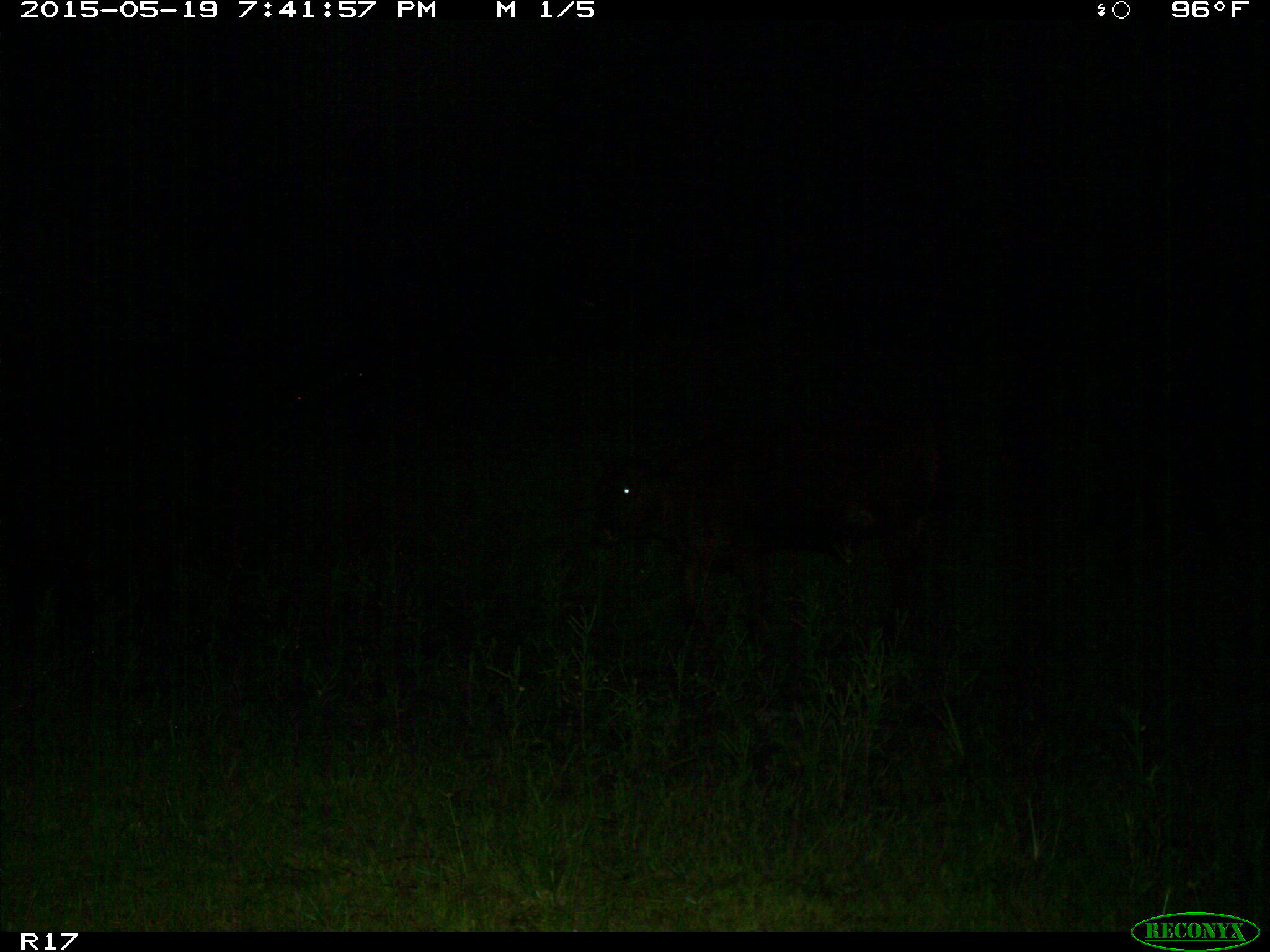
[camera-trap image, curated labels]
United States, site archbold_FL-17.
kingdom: Animalia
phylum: Chordata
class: Mammalia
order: Artiodactyla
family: Bovidae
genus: Bos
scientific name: Bos taurus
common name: domestic cow